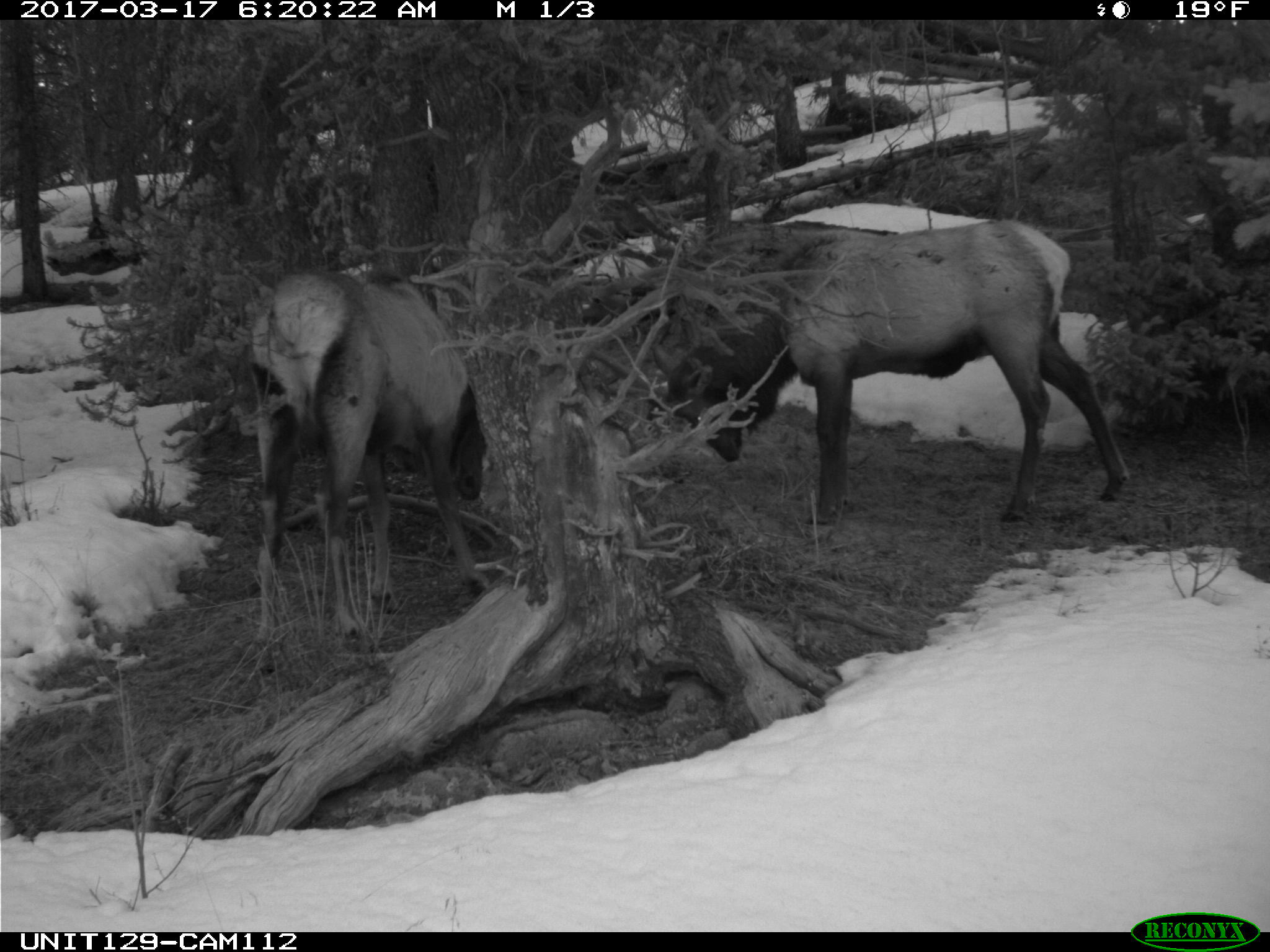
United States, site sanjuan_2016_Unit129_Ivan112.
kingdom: Animalia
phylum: Chordata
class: Mammalia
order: Artiodactyla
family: Cervidae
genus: Cervus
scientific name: Cervus elaphus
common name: red deer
Cervus elaphus (red deer).